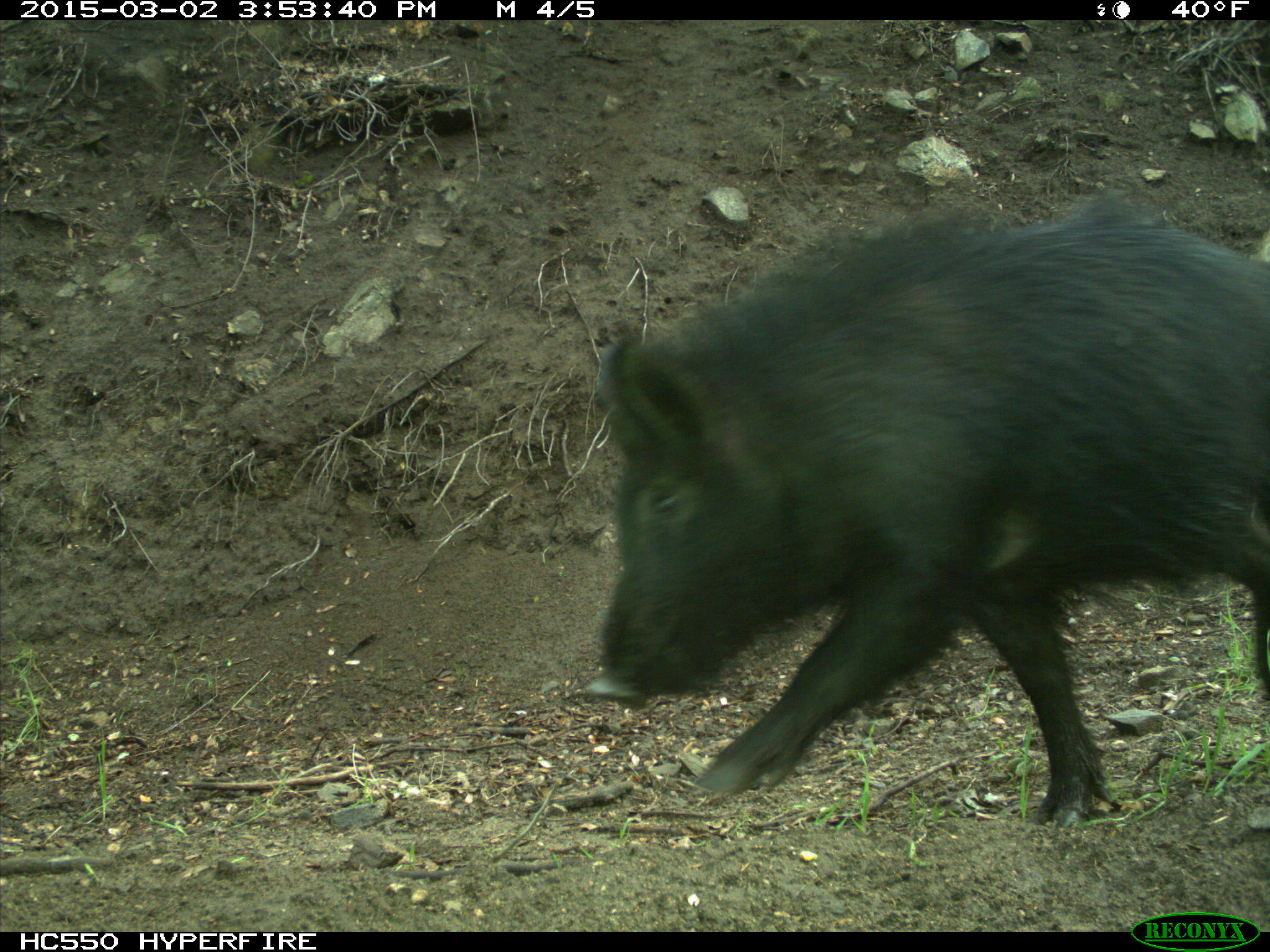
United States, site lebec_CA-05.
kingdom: Animalia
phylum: Chordata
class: Mammalia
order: Artiodactyla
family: Suidae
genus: Sus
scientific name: Sus scrofa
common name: wild boar